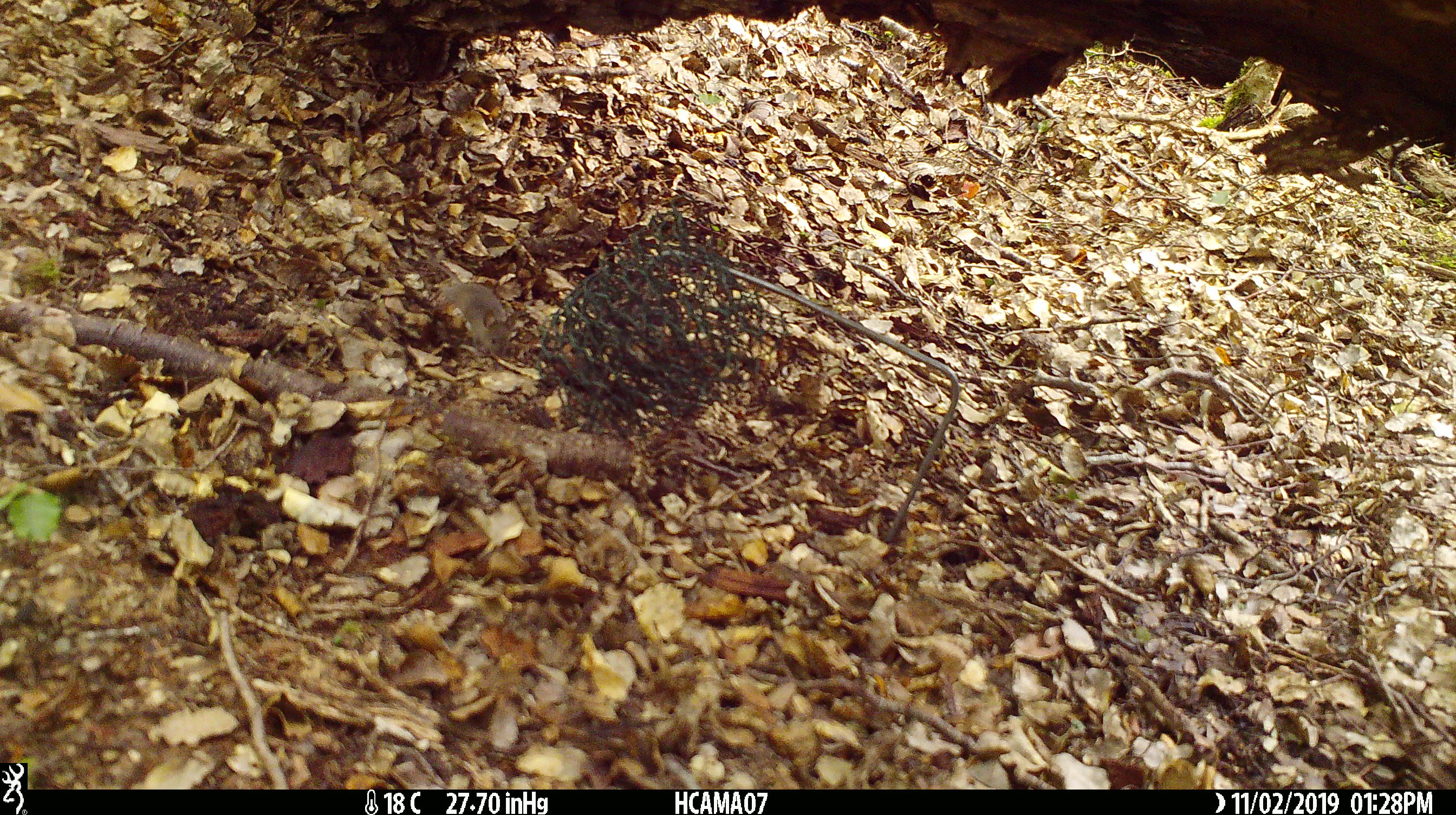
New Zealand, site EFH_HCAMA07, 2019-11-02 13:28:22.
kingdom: Animalia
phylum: Chordata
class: Mammalia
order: Rodentia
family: Muridae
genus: Mus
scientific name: Mus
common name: mouse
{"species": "mouse (Mus)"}